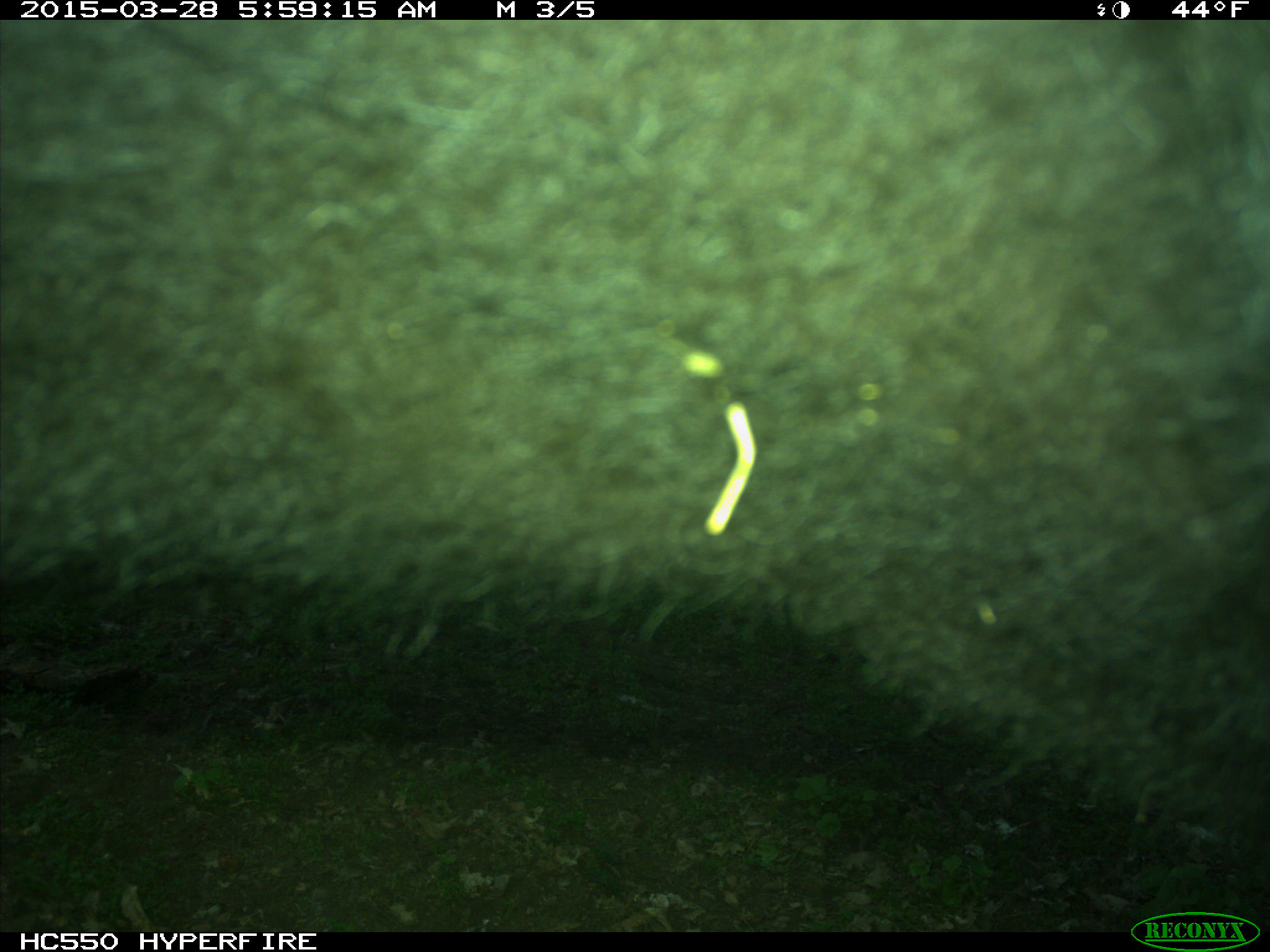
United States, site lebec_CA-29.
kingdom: Animalia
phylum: Chordata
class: Mammalia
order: Artiodactyla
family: Bovidae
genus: Bos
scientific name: Bos taurus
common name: domestic cow